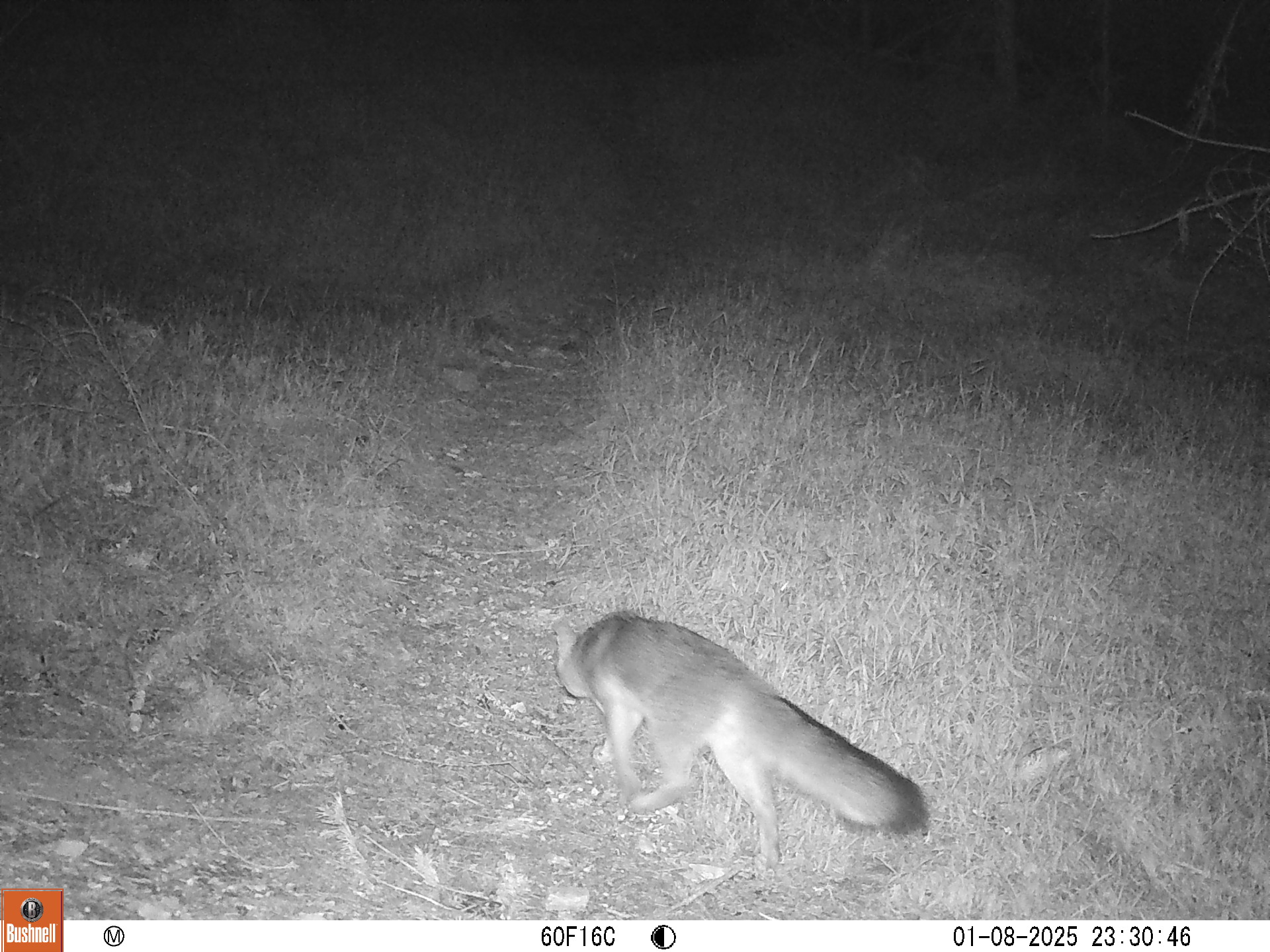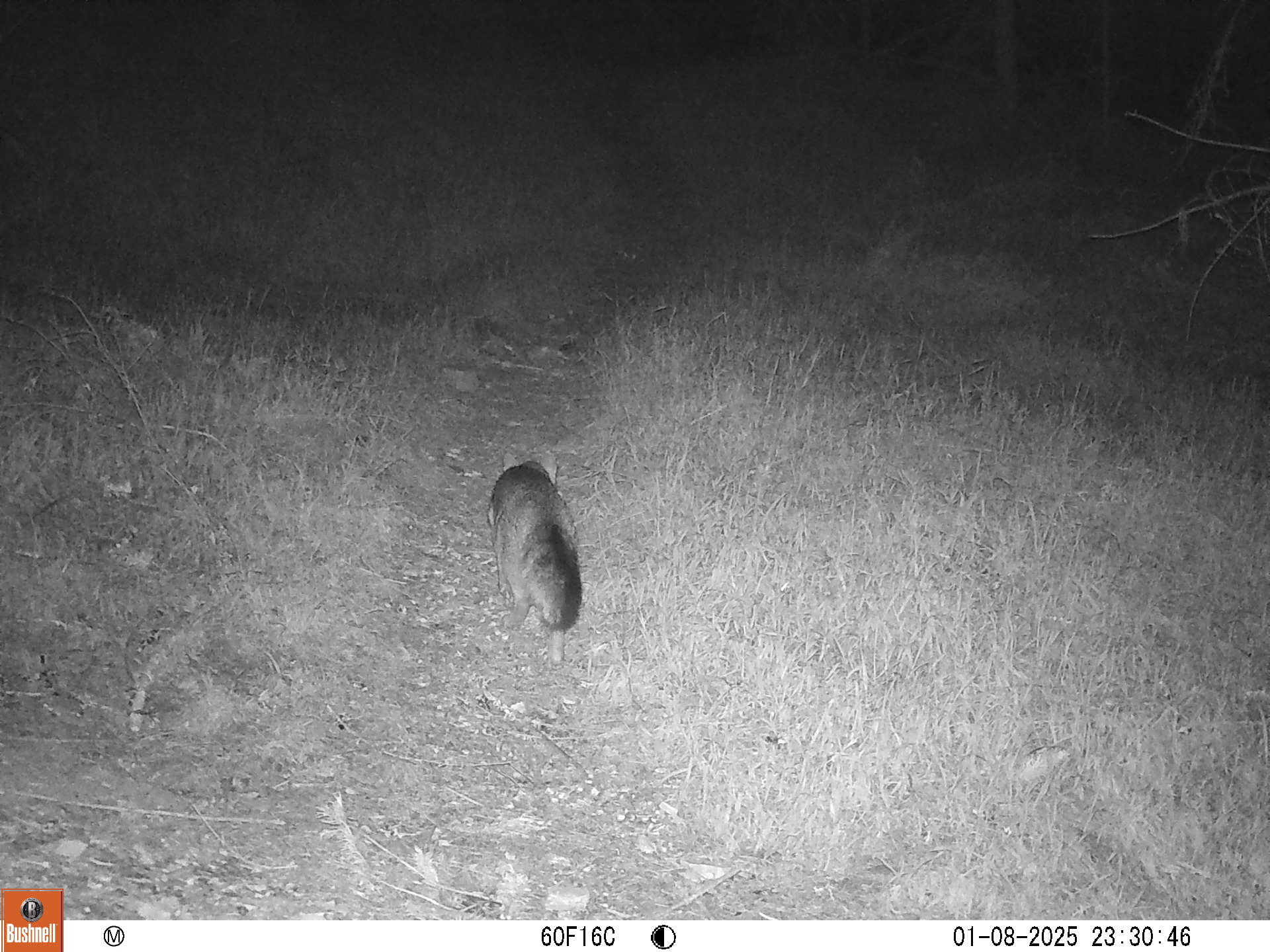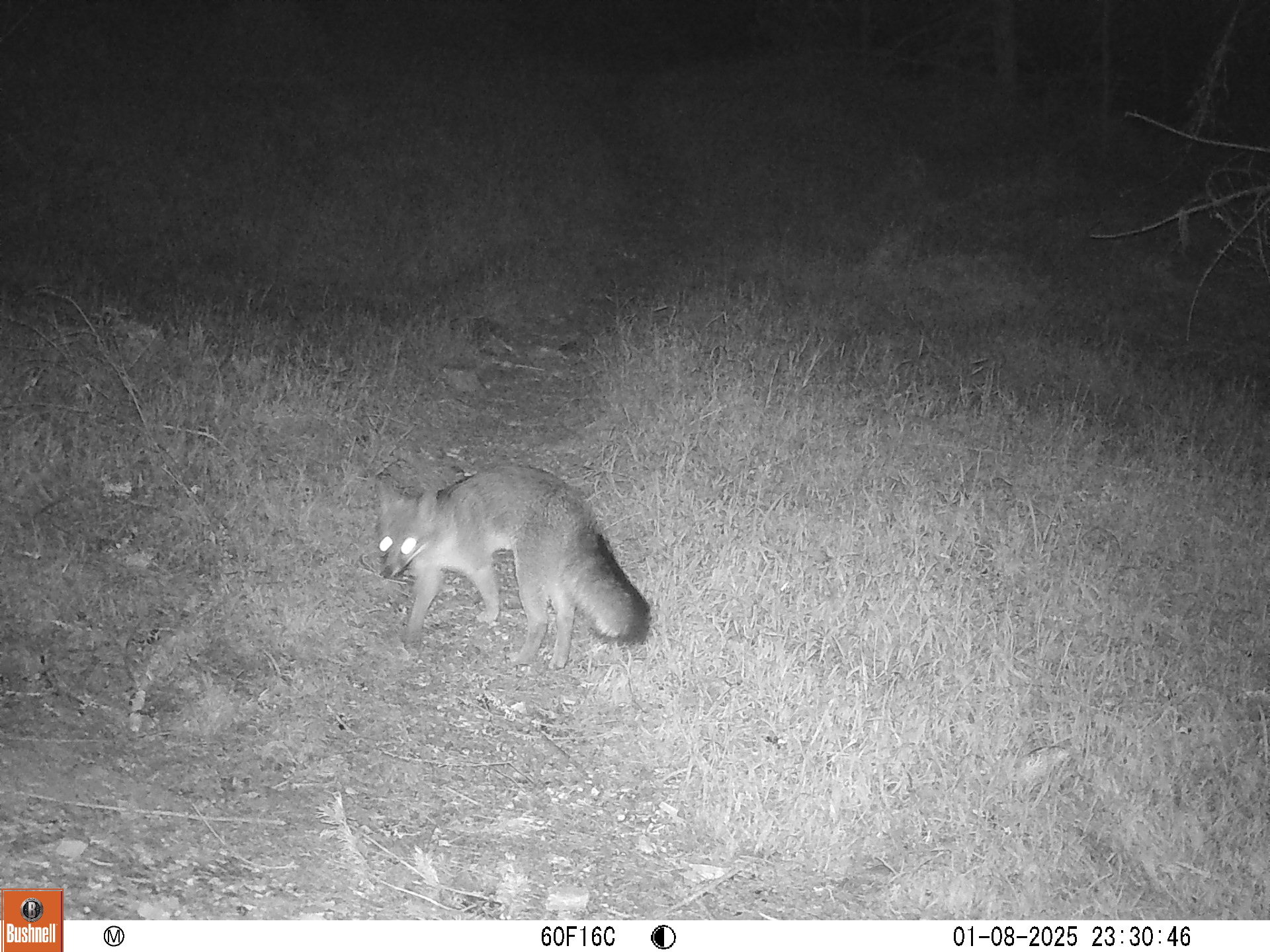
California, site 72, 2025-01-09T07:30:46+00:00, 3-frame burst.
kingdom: Animalia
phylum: Chordata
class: Mammalia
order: Carnivora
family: Canidae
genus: Urocyon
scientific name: Urocyon cinereoargenteus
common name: gray fox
Gray fox (Urocyon cinereoargenteus).